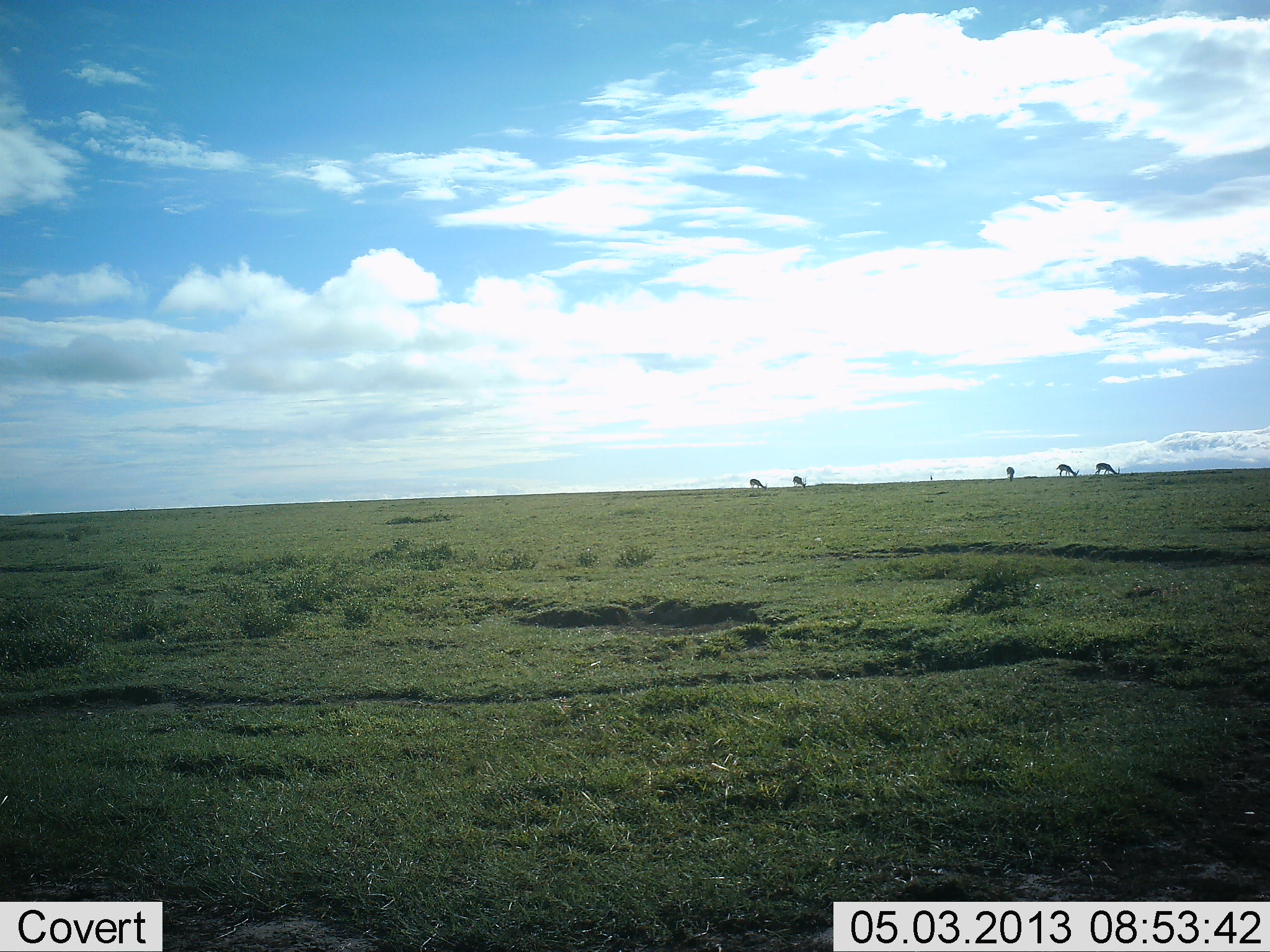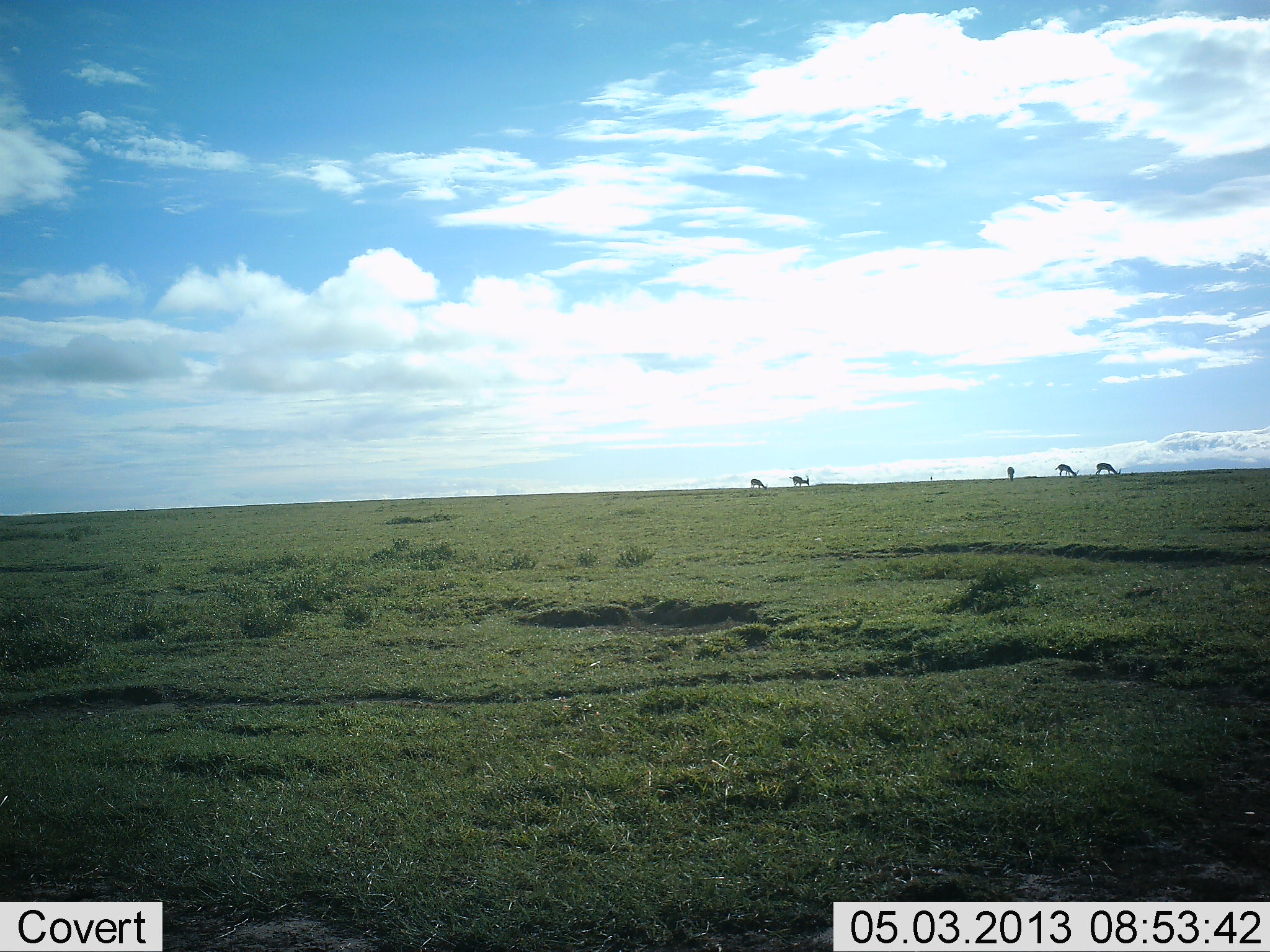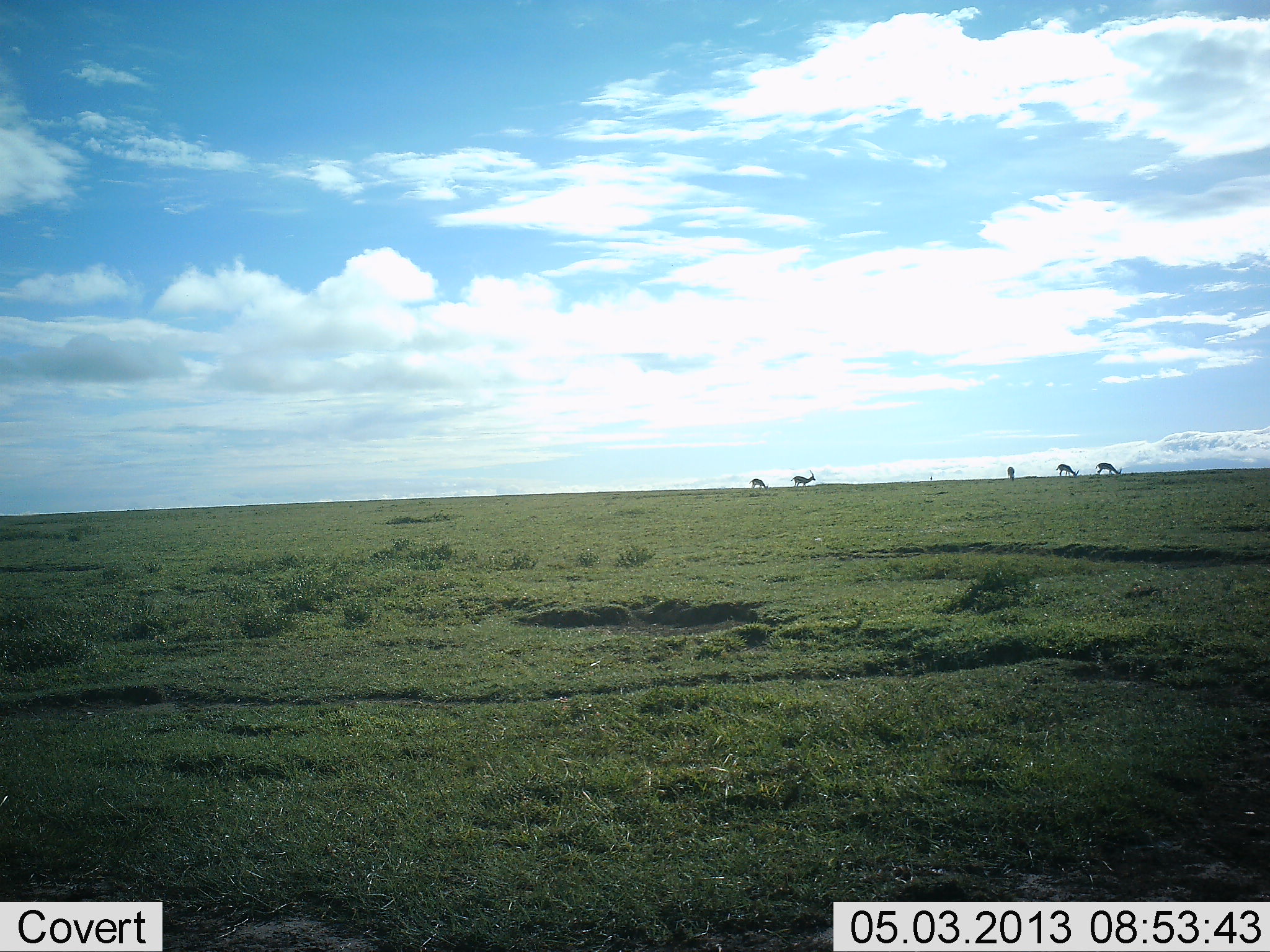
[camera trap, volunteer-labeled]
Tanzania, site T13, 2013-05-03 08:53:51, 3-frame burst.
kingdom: Animalia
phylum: Chordata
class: Mammalia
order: Artiodactyla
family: Bovidae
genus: Nanger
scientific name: Nanger granti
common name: grant's gazelle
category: gazellegrants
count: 5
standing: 25%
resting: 0%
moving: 0%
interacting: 0%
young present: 0%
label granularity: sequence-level